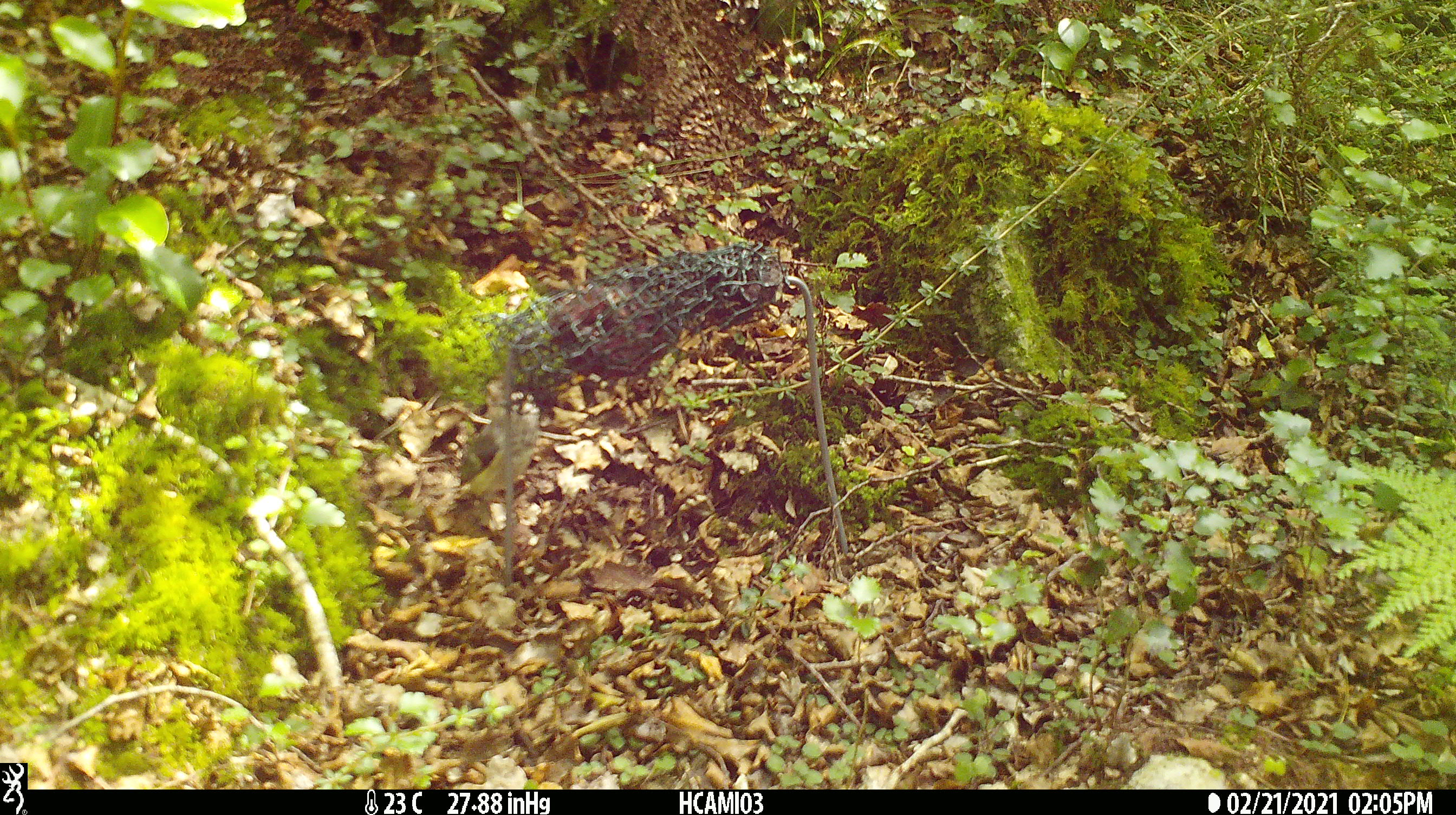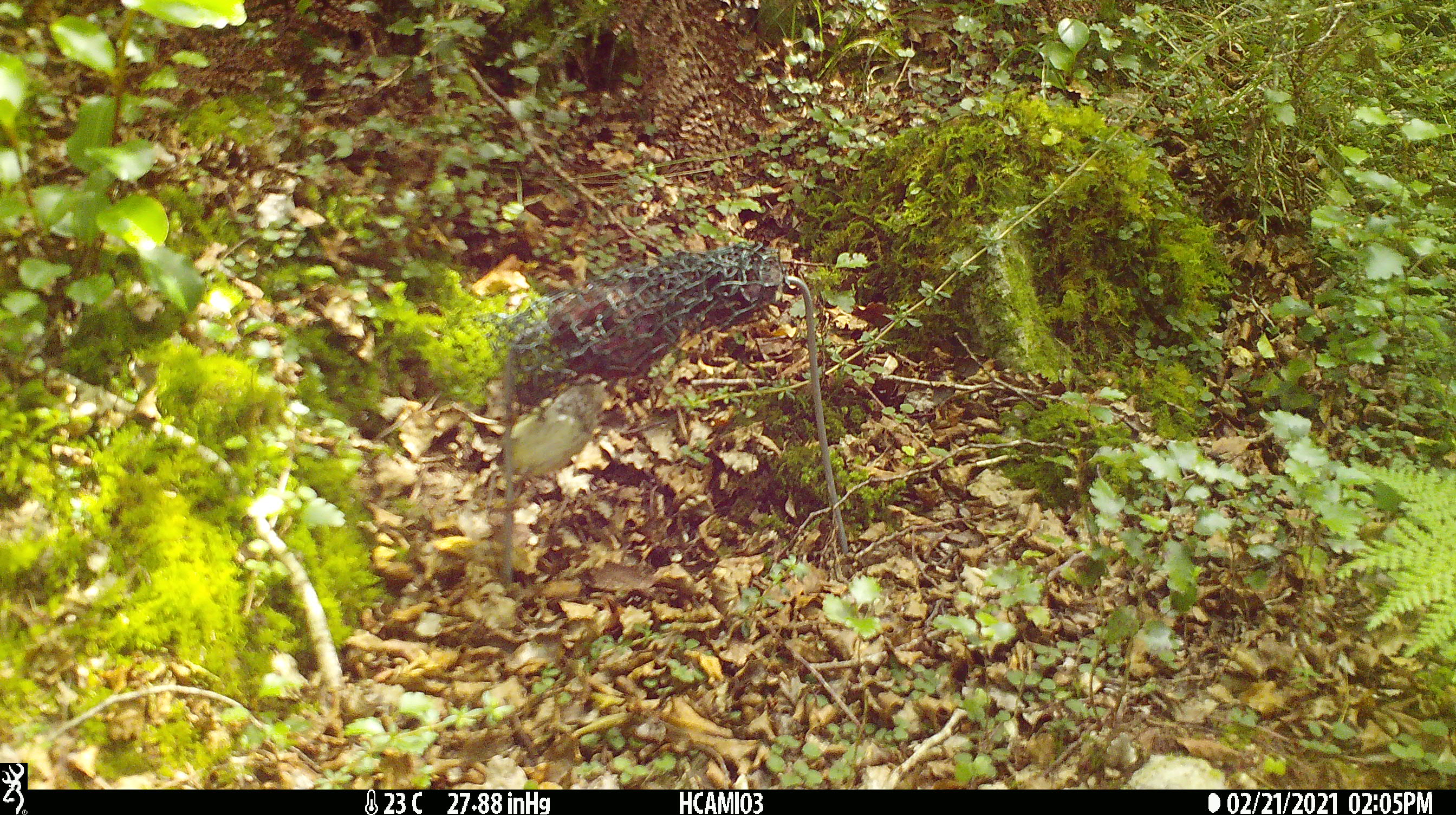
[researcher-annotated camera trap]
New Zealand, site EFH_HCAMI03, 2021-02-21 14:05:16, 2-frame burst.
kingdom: Animalia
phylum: Chordata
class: Aves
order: Passeriformes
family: Acanthisittidae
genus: Acanthisitta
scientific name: Acanthisitta chloris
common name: rifleman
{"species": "rifleman (Acanthisitta chloris)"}